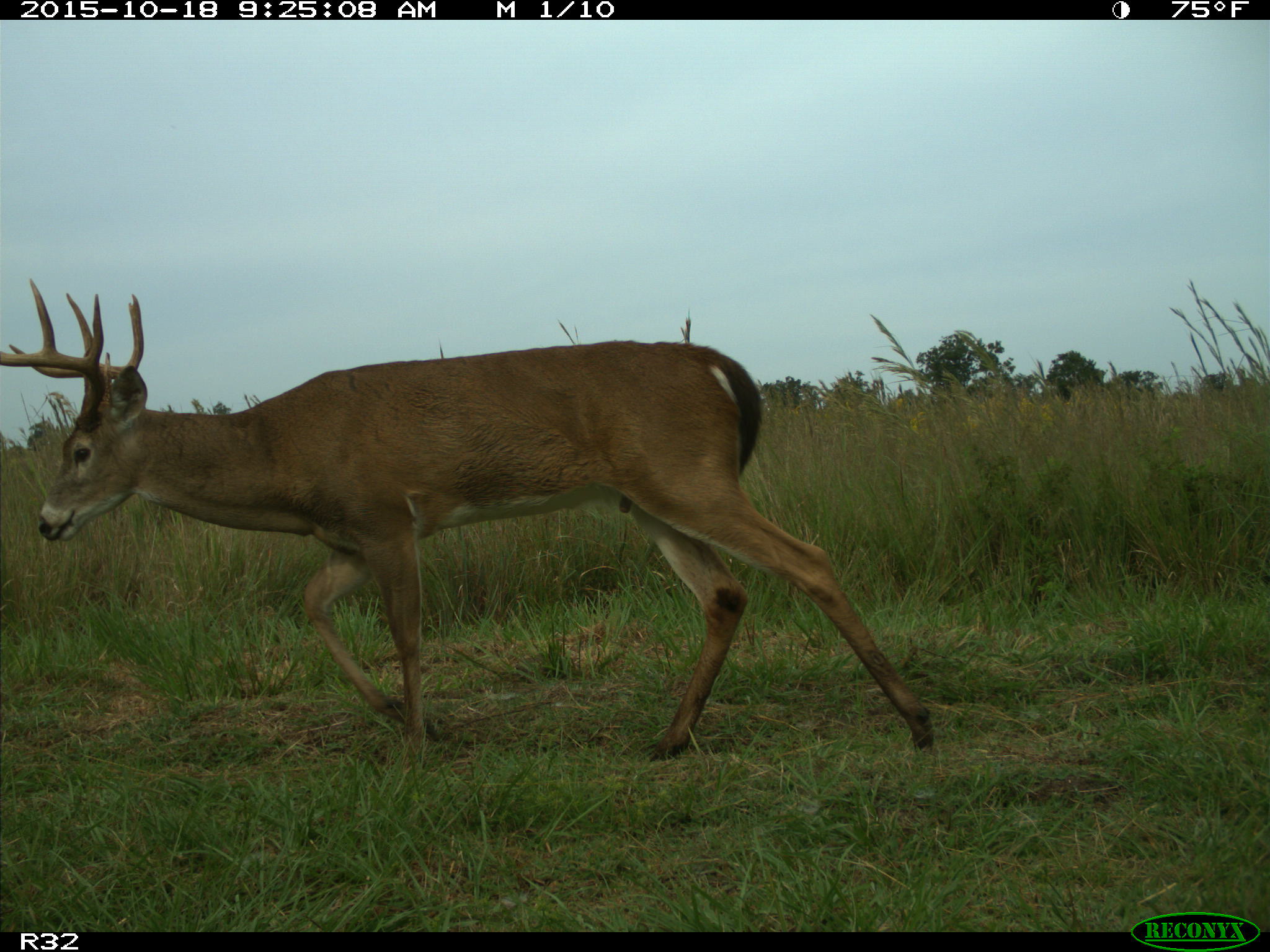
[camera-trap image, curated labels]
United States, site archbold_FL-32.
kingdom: Animalia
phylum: Chordata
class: Mammalia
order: Artiodactyla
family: Cervidae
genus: Odocoileus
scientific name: Odocoileus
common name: deer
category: unidentified deer